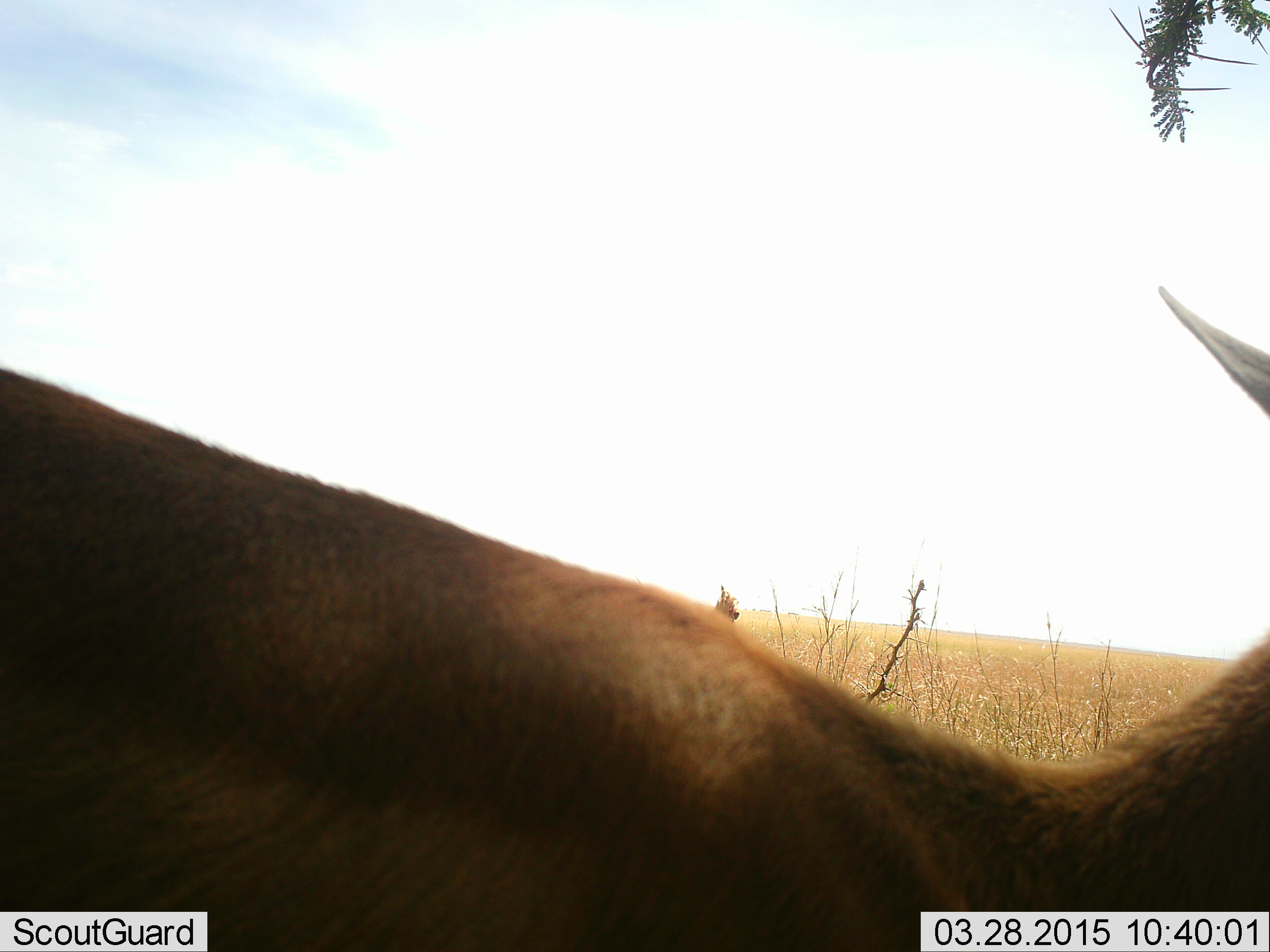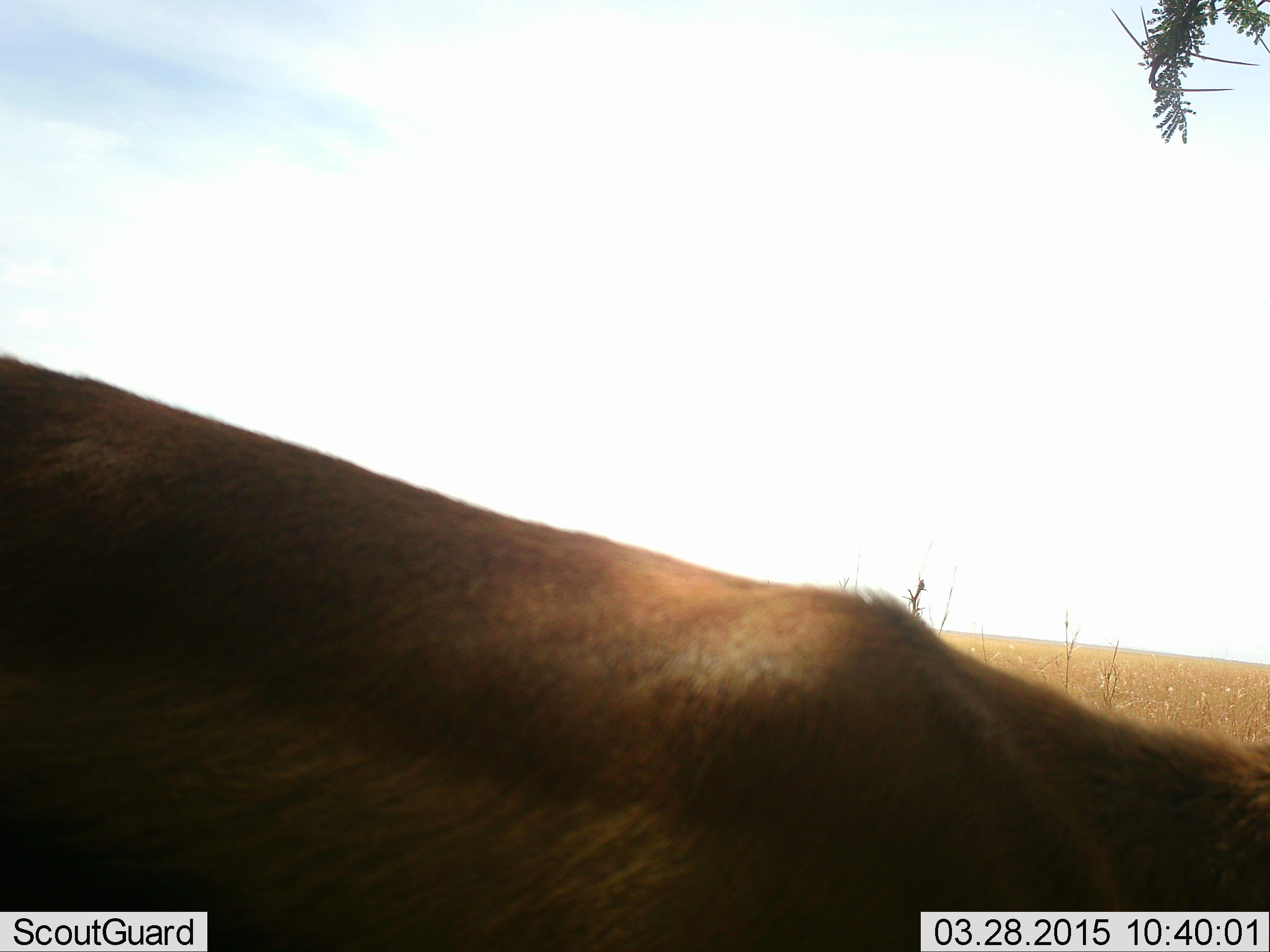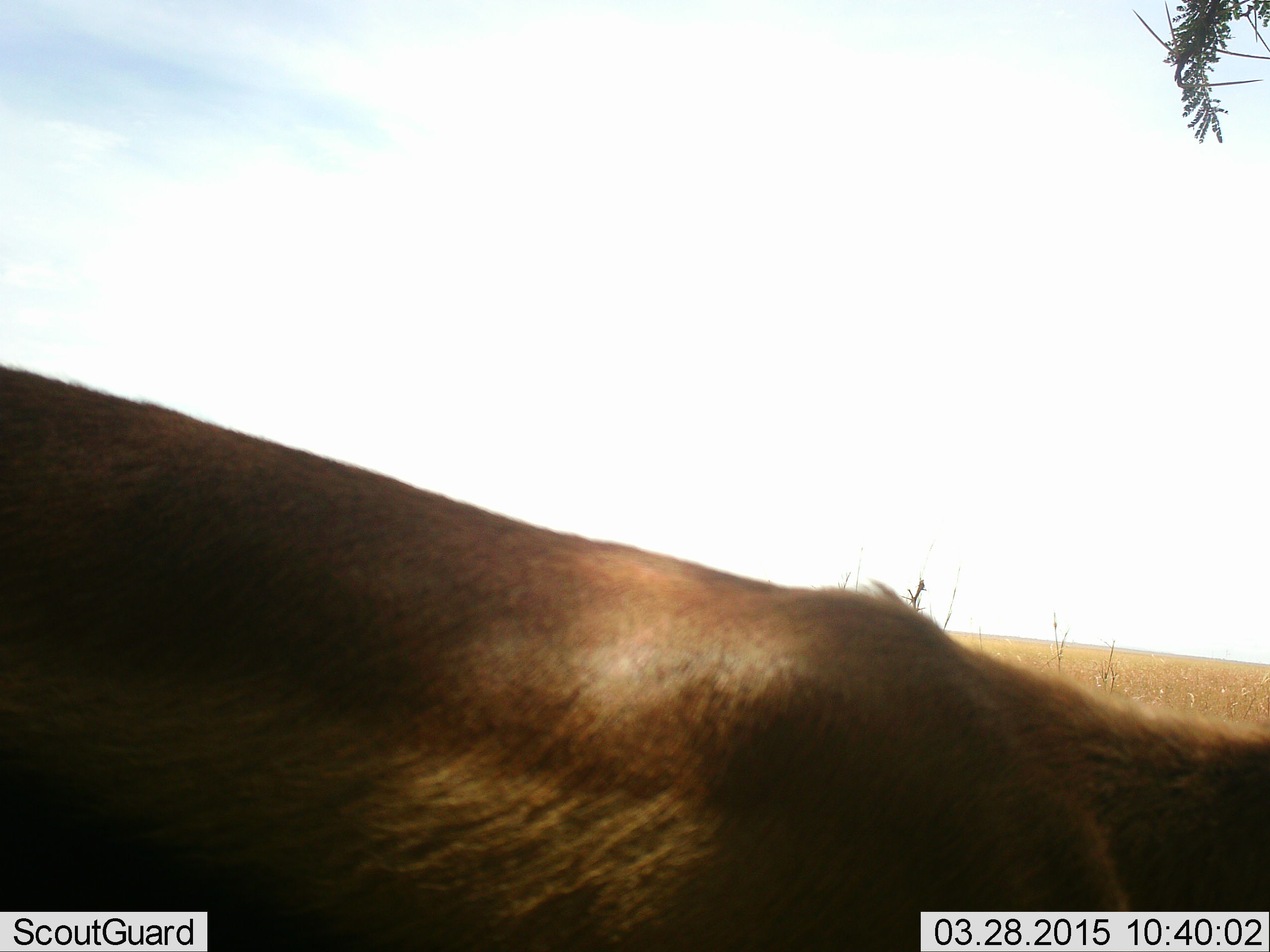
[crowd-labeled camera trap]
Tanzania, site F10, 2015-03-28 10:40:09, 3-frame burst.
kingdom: Animalia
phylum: Chordata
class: Mammalia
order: Artiodactyla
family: Bovidae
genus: Eudorcas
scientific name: Eudorcas thomsonii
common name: thomson's gazelle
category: gazellethomsons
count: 1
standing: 100%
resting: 0%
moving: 0%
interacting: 0%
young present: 0%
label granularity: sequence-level